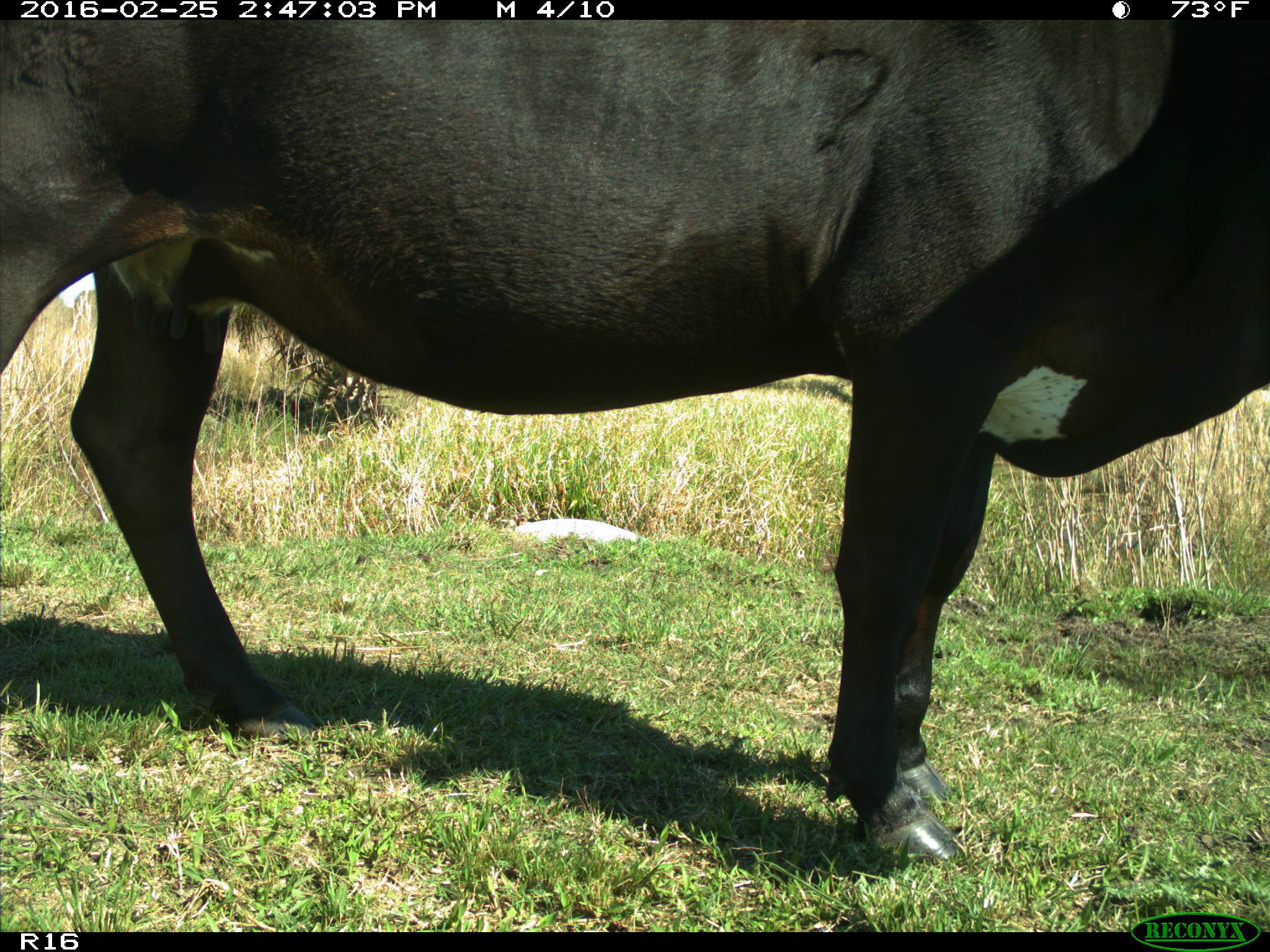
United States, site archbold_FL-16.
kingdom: Animalia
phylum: Chordata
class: Mammalia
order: Artiodactyla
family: Bovidae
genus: Bos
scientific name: Bos taurus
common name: domestic cow